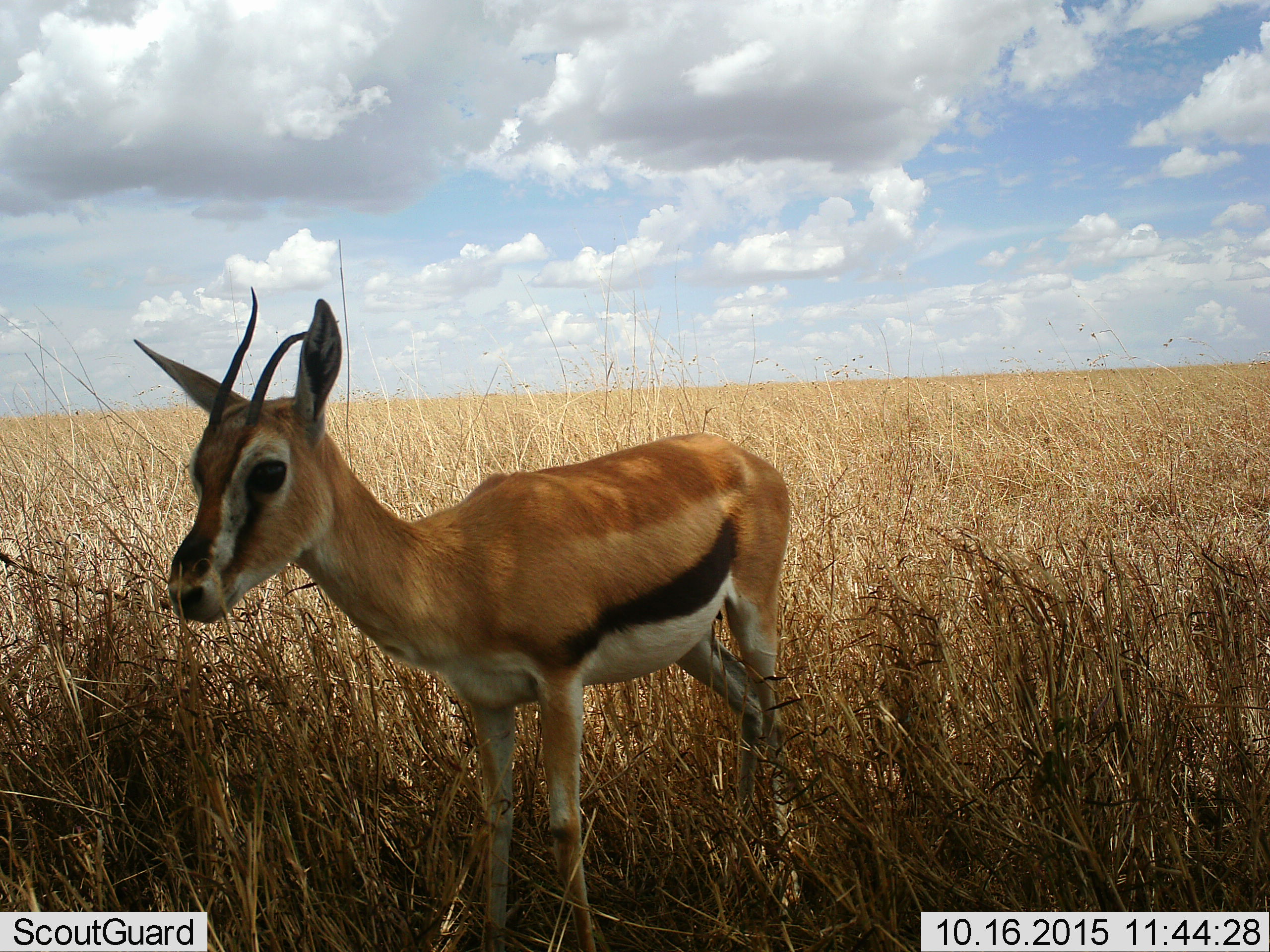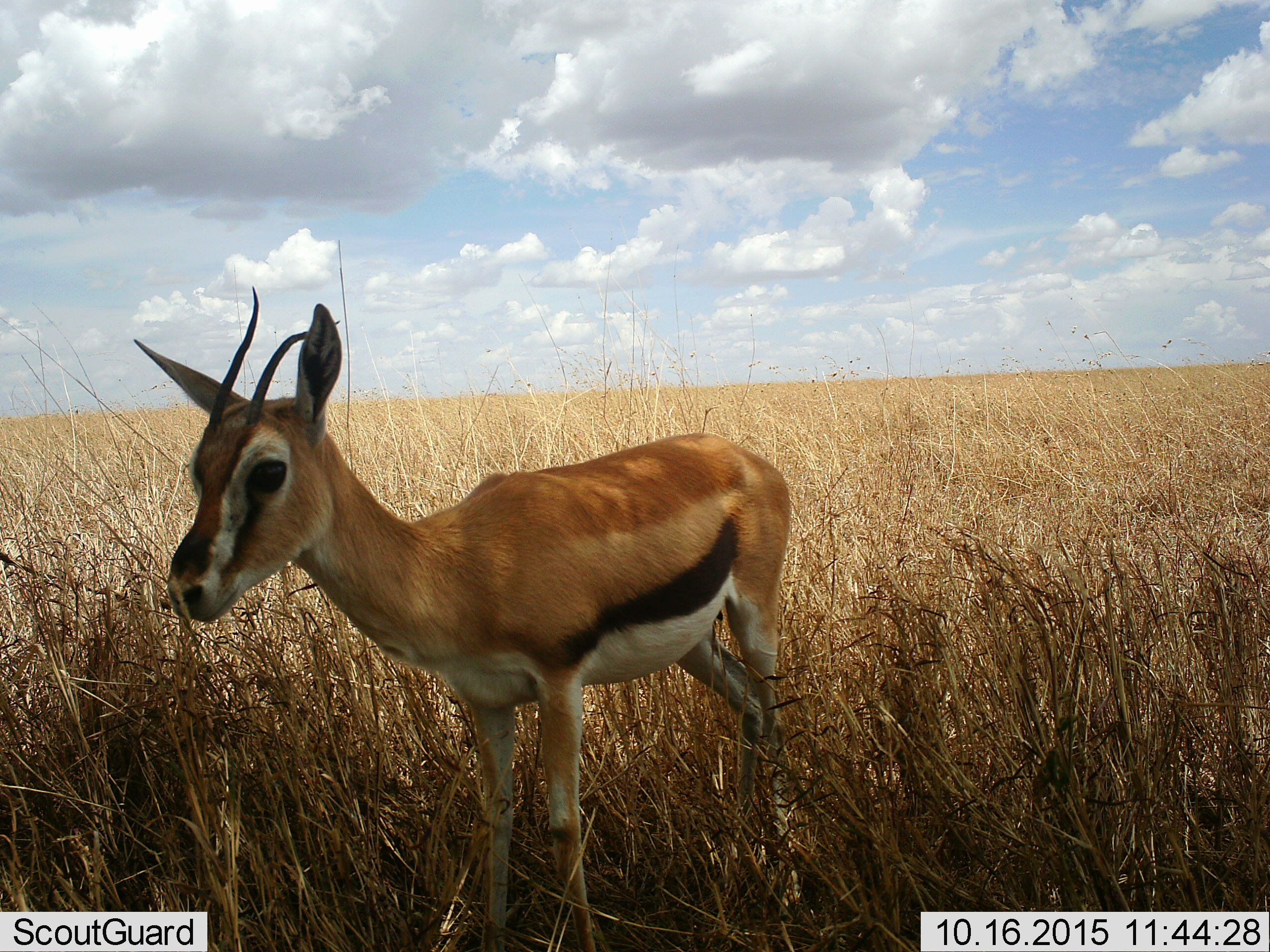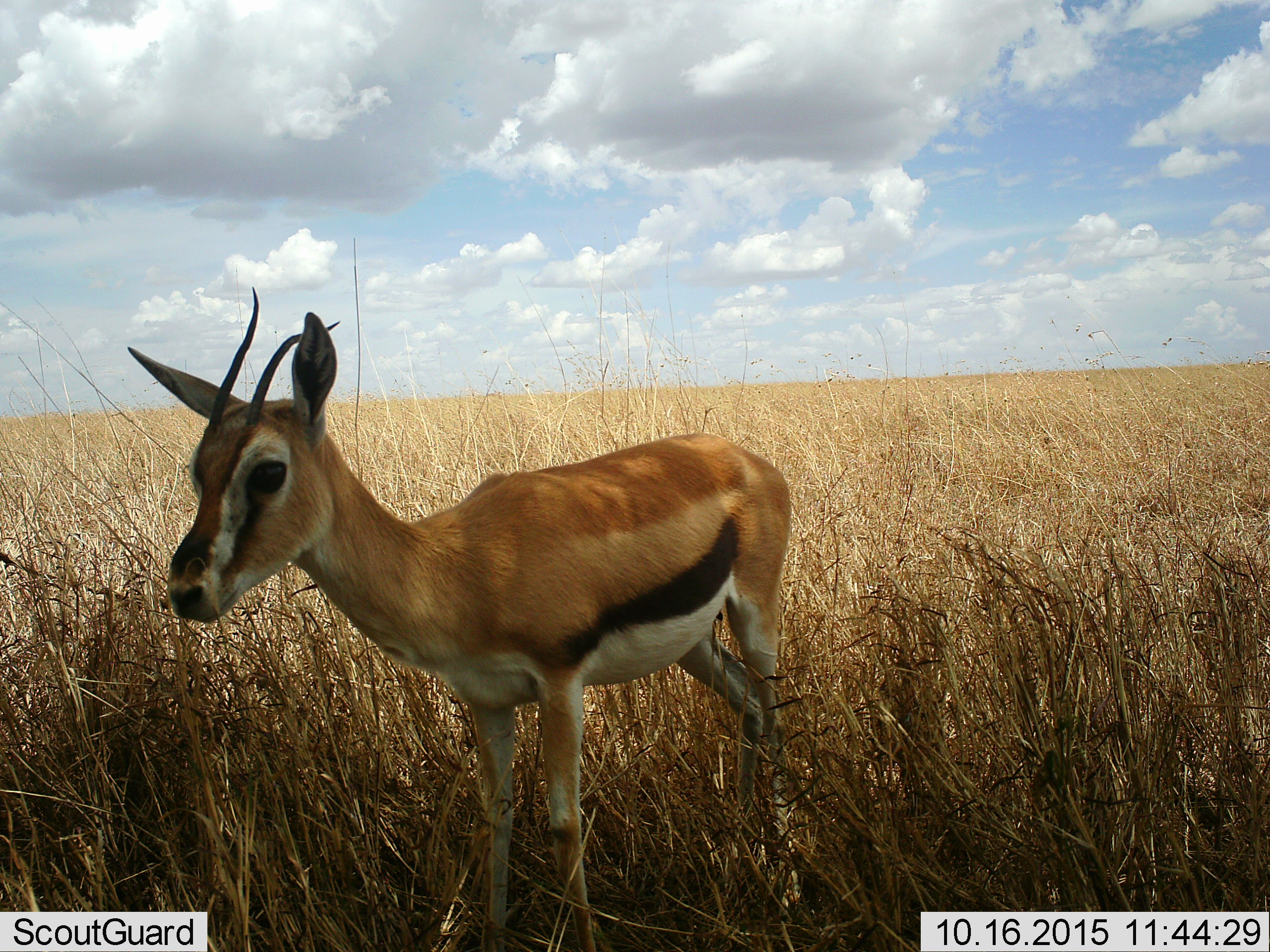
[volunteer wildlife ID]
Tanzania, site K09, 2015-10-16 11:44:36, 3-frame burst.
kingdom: Animalia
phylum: Chordata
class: Mammalia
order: Artiodactyla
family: Bovidae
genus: Eudorcas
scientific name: Eudorcas thomsonii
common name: thomson's gazelle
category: gazellethomsons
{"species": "gazellethomsons (thomson's gazelle) (Eudorcas thomsonii)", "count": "1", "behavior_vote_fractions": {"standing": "100%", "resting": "0%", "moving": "0%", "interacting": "0%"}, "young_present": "0%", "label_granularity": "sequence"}